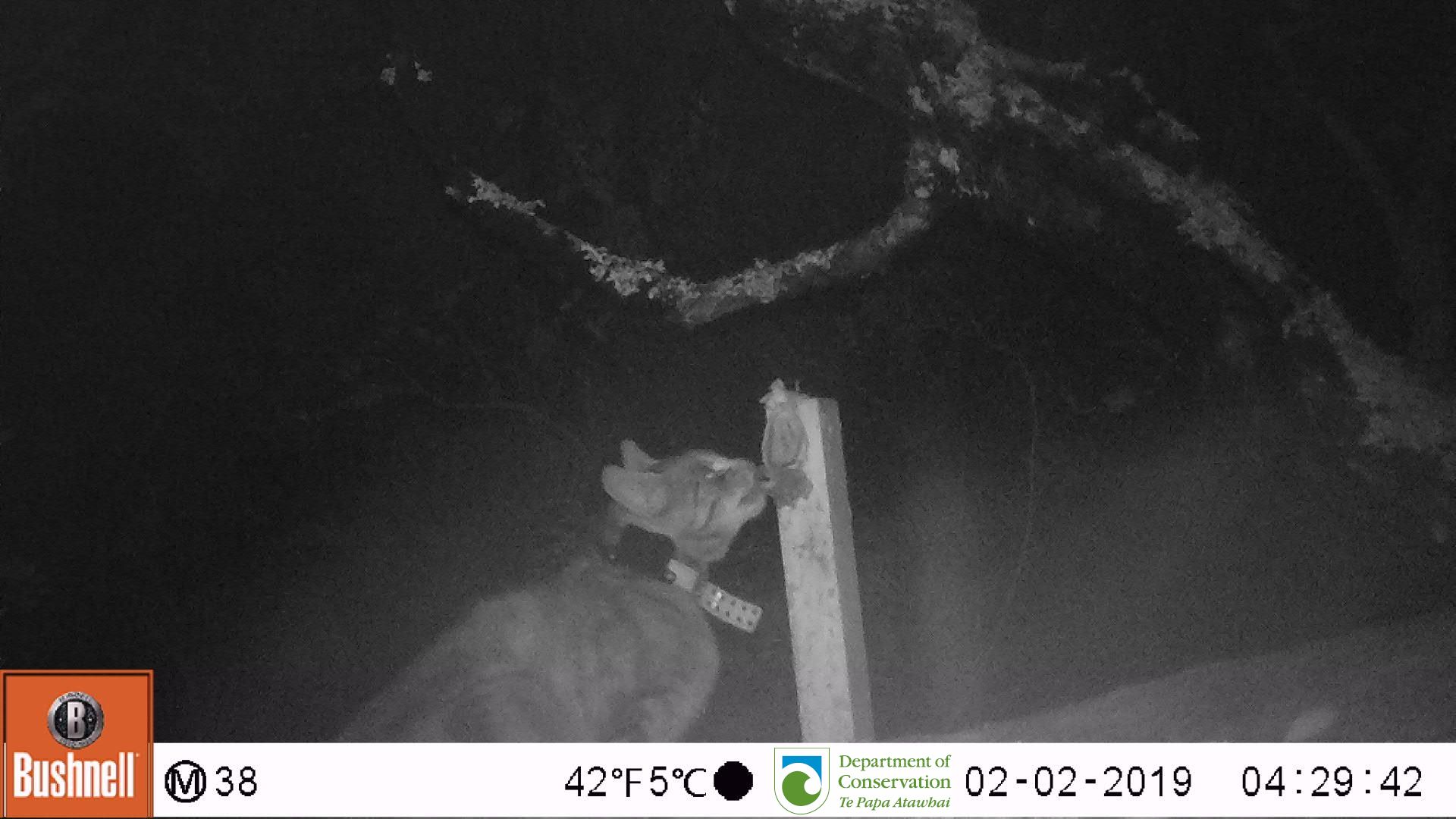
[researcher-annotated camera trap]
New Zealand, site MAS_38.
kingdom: Animalia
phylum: Chordata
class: Mammalia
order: Carnivora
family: Felidae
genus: Felis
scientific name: Felis catus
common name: domestic cat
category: cat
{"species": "cat (domestic cat) (Felis catus)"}